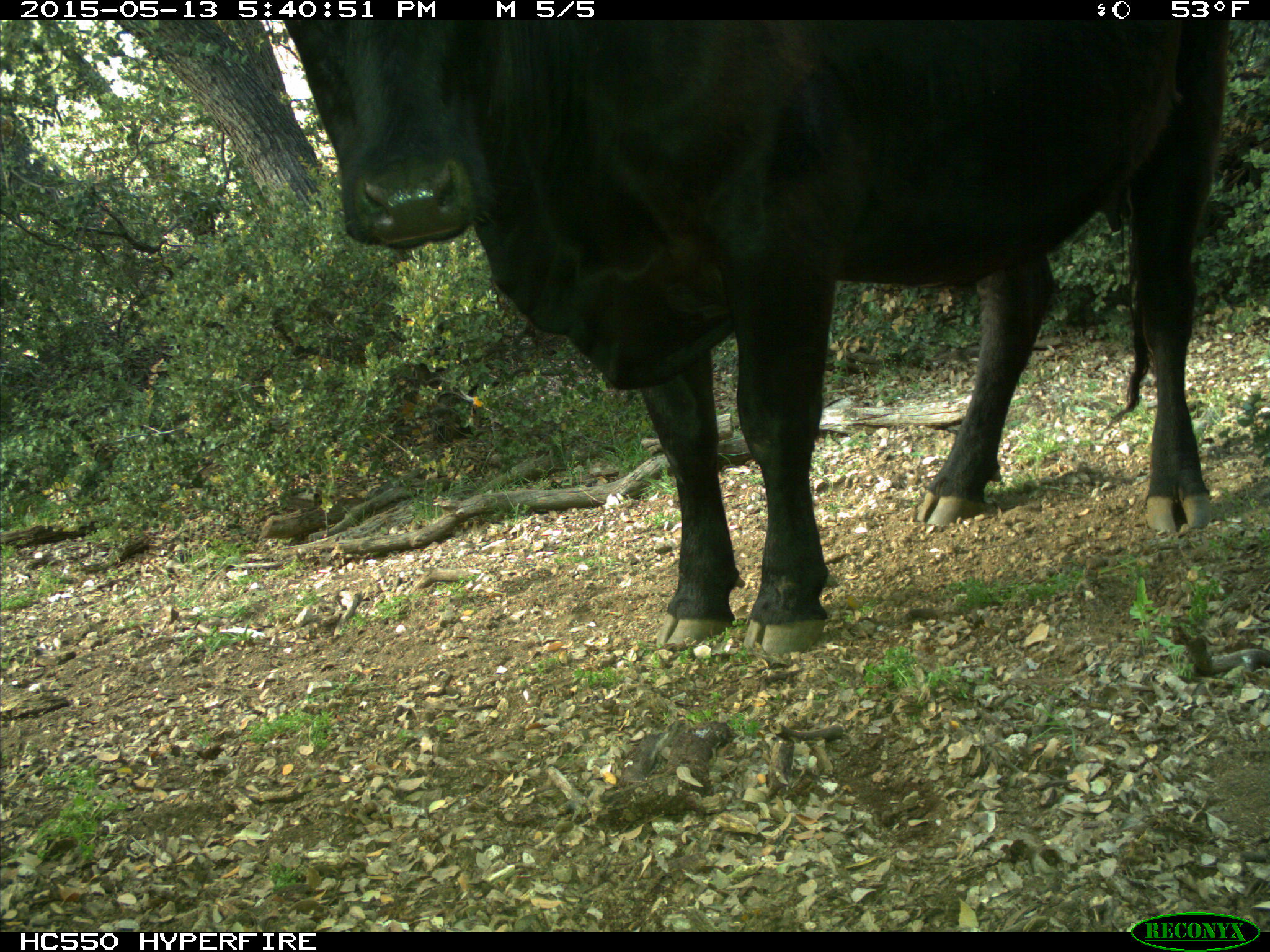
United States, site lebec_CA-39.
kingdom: Animalia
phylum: Chordata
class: Mammalia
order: Artiodactyla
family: Bovidae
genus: Bos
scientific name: Bos taurus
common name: domestic cow